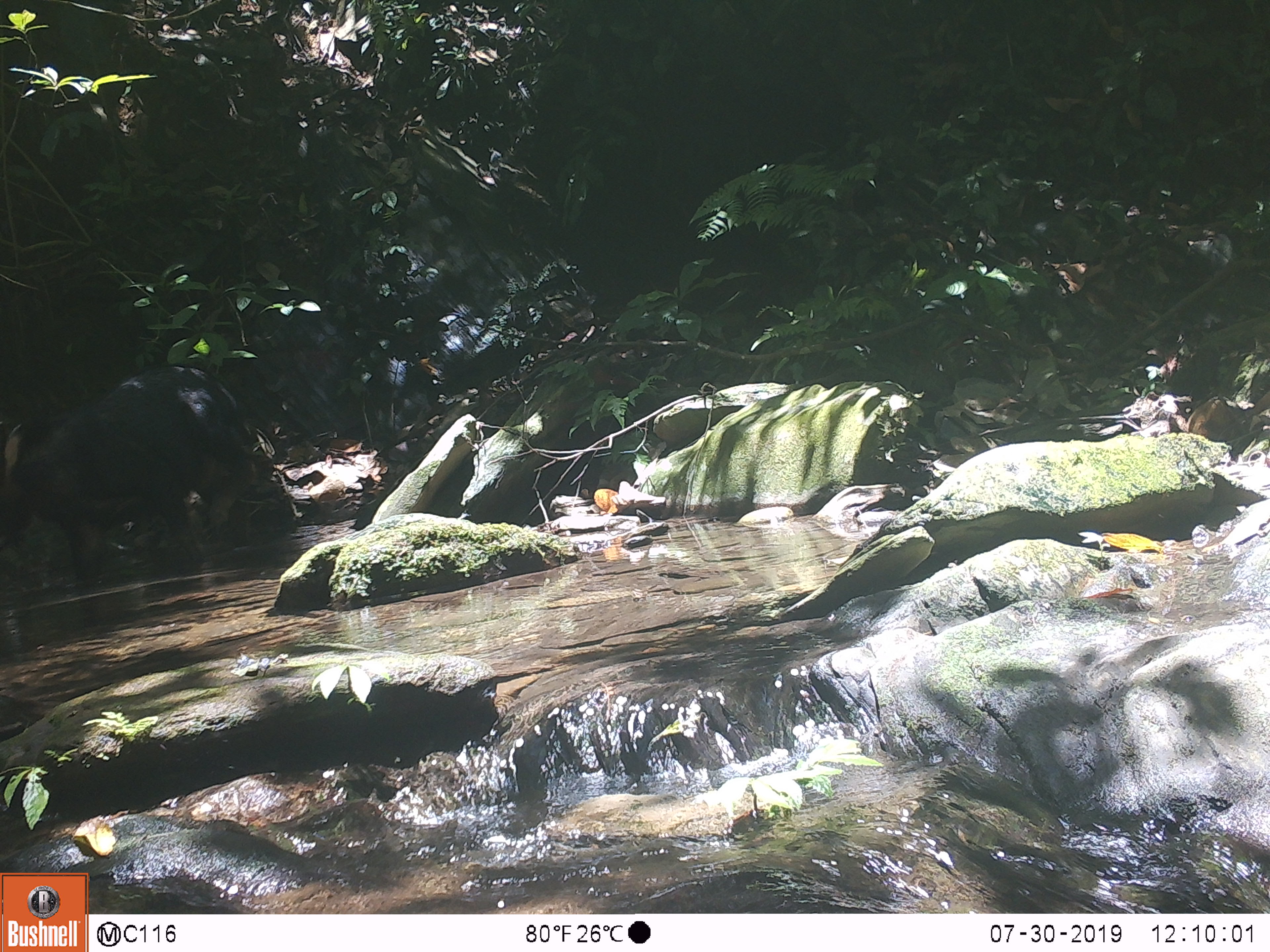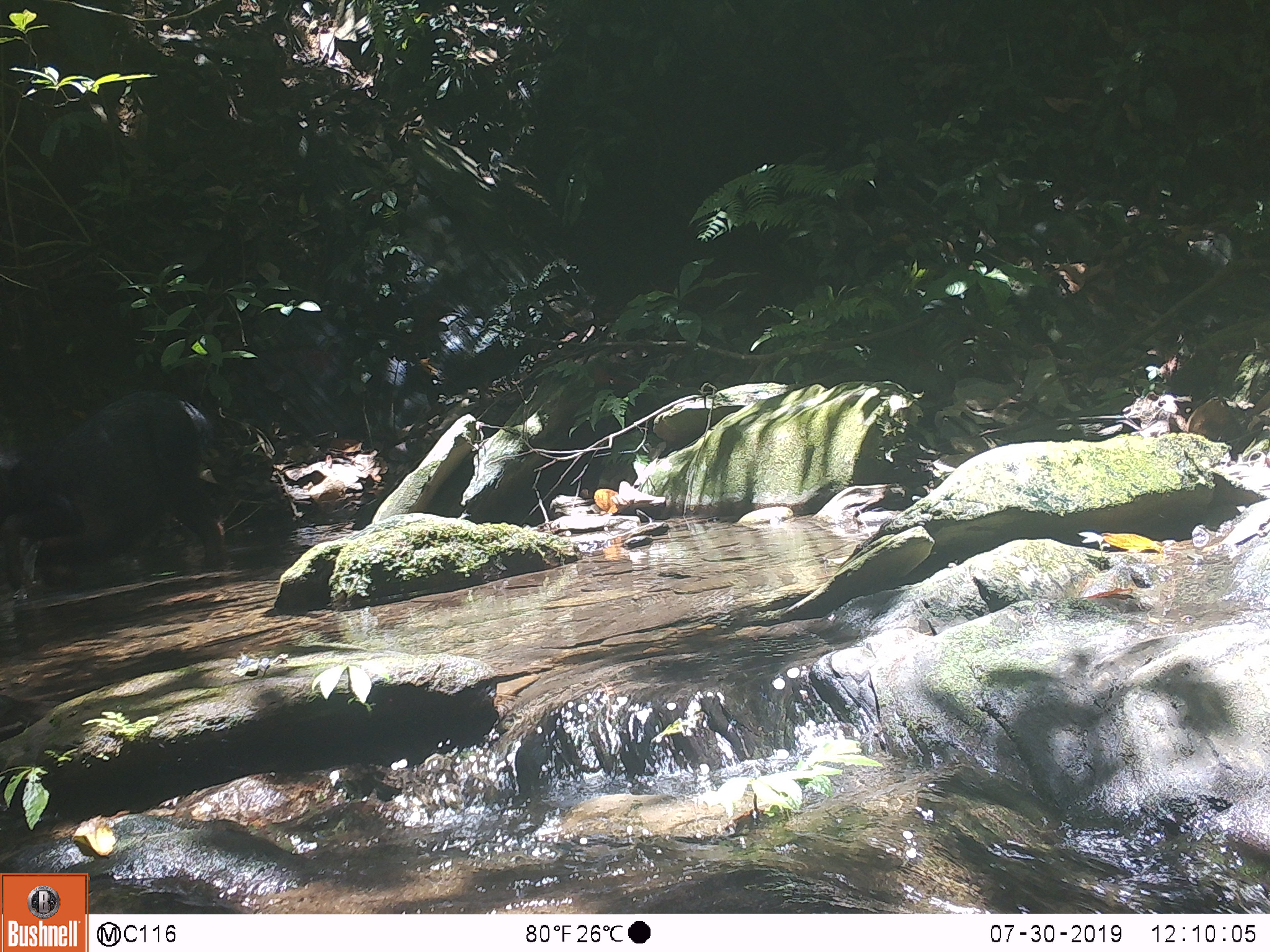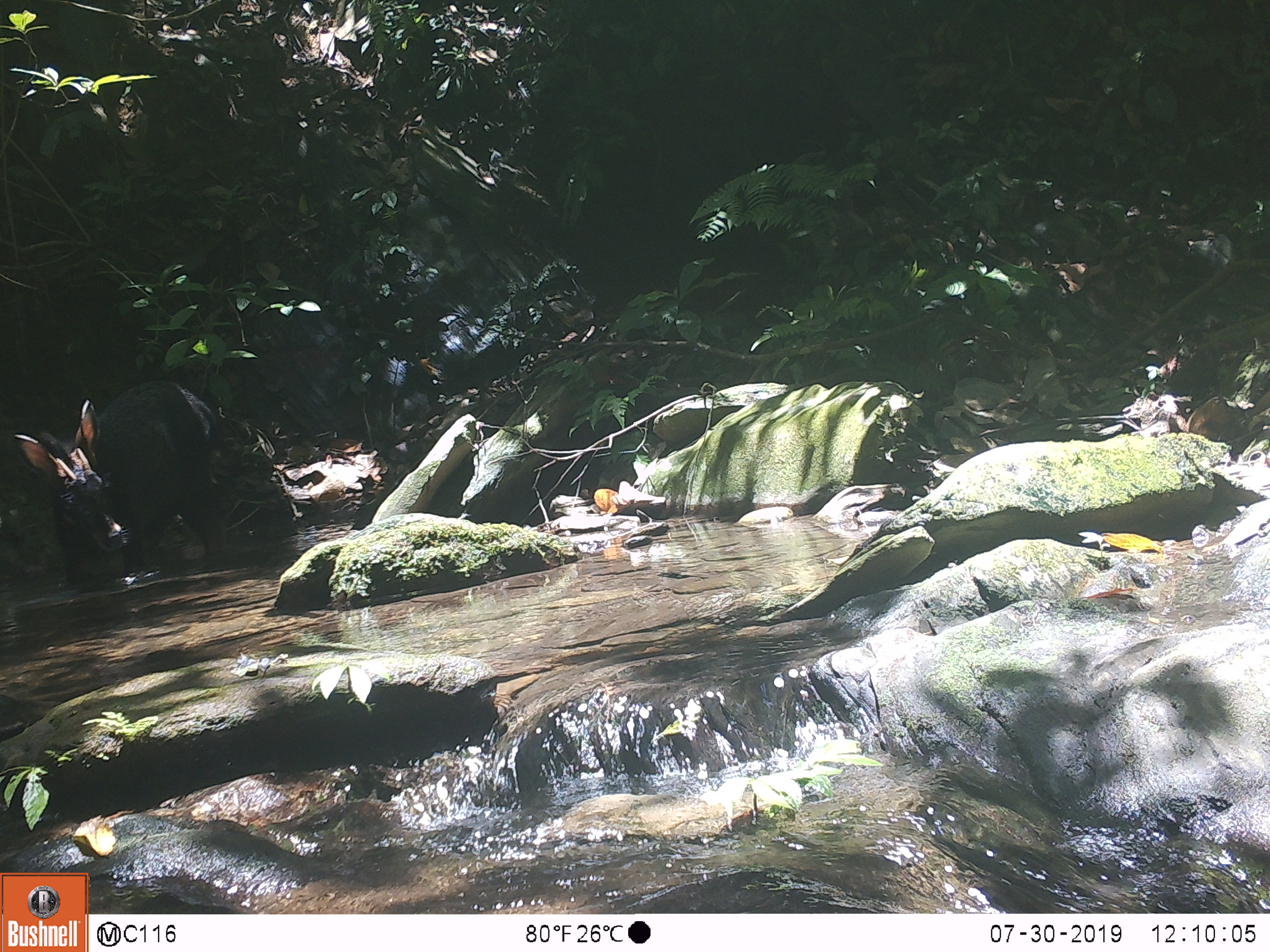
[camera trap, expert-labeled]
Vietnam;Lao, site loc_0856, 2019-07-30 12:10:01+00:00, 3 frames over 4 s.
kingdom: Animalia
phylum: Chordata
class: Mammalia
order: Artiodactyla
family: Bovidae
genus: Capricornis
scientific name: Capricornis sumatraensis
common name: chinese serow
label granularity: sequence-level